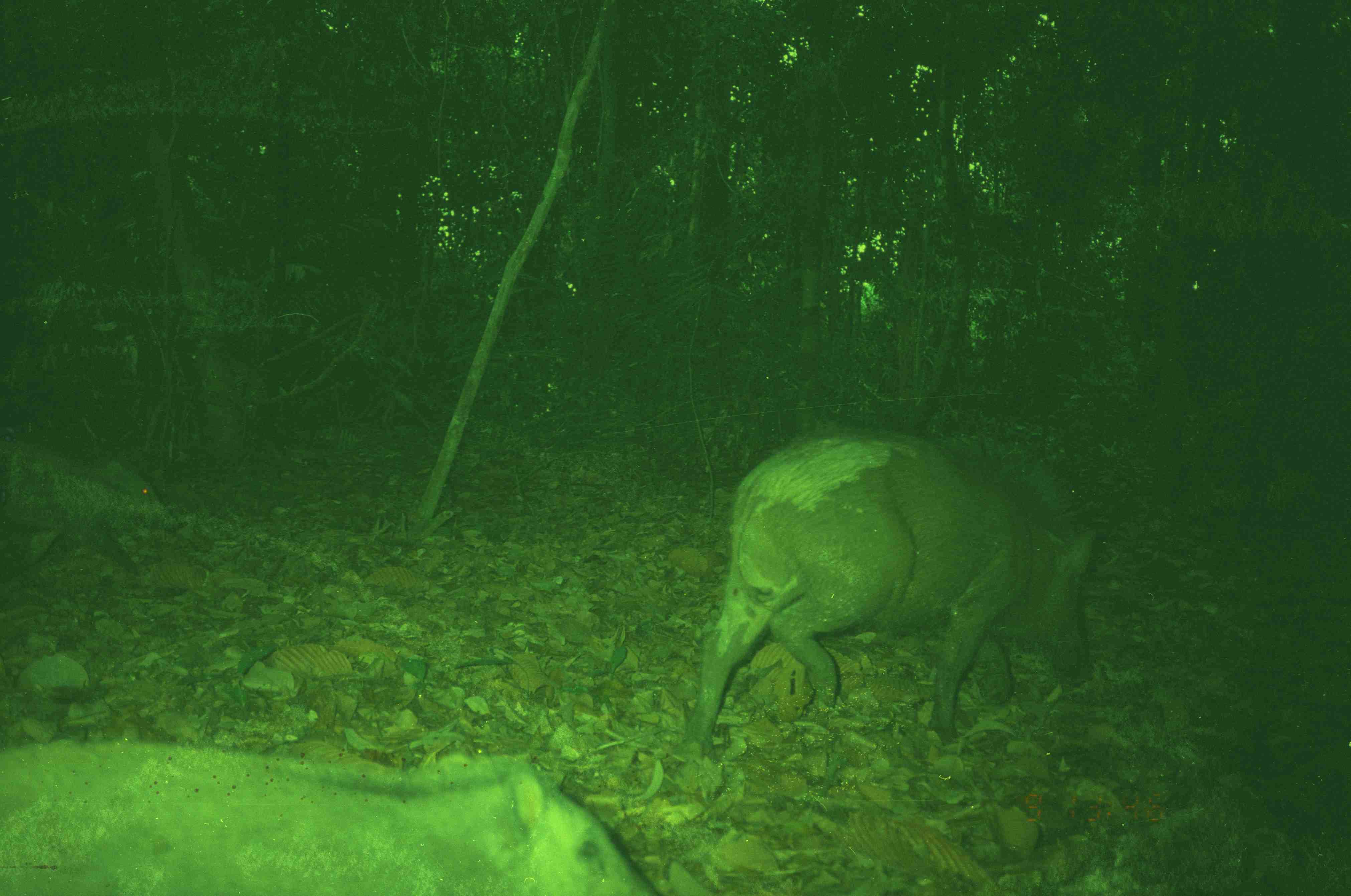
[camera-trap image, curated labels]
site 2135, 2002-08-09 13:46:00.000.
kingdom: Animalia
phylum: Chordata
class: Mammalia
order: Artiodactyla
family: Suidae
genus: Sus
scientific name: Sus scrofa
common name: wild boar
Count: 3.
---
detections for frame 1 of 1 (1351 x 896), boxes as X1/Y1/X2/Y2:
sus scrofa: 688/422/1102/757; 0/739/665/894; 1/436/183/577